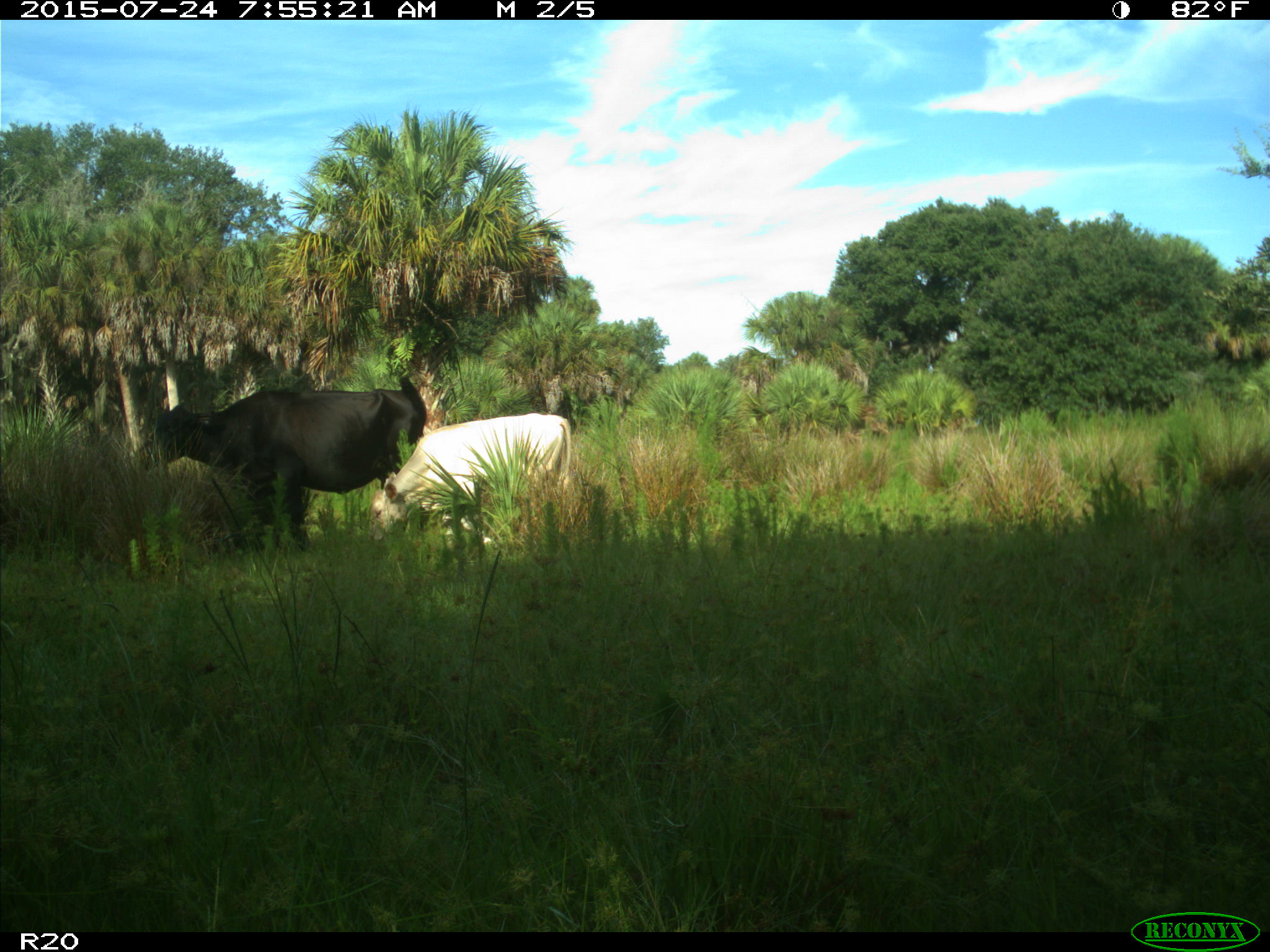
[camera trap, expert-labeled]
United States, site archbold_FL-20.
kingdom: Animalia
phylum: Chordata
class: Mammalia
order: Artiodactyla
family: Bovidae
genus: Bos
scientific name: Bos taurus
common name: domestic cow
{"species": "Bos taurus (domestic cow)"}